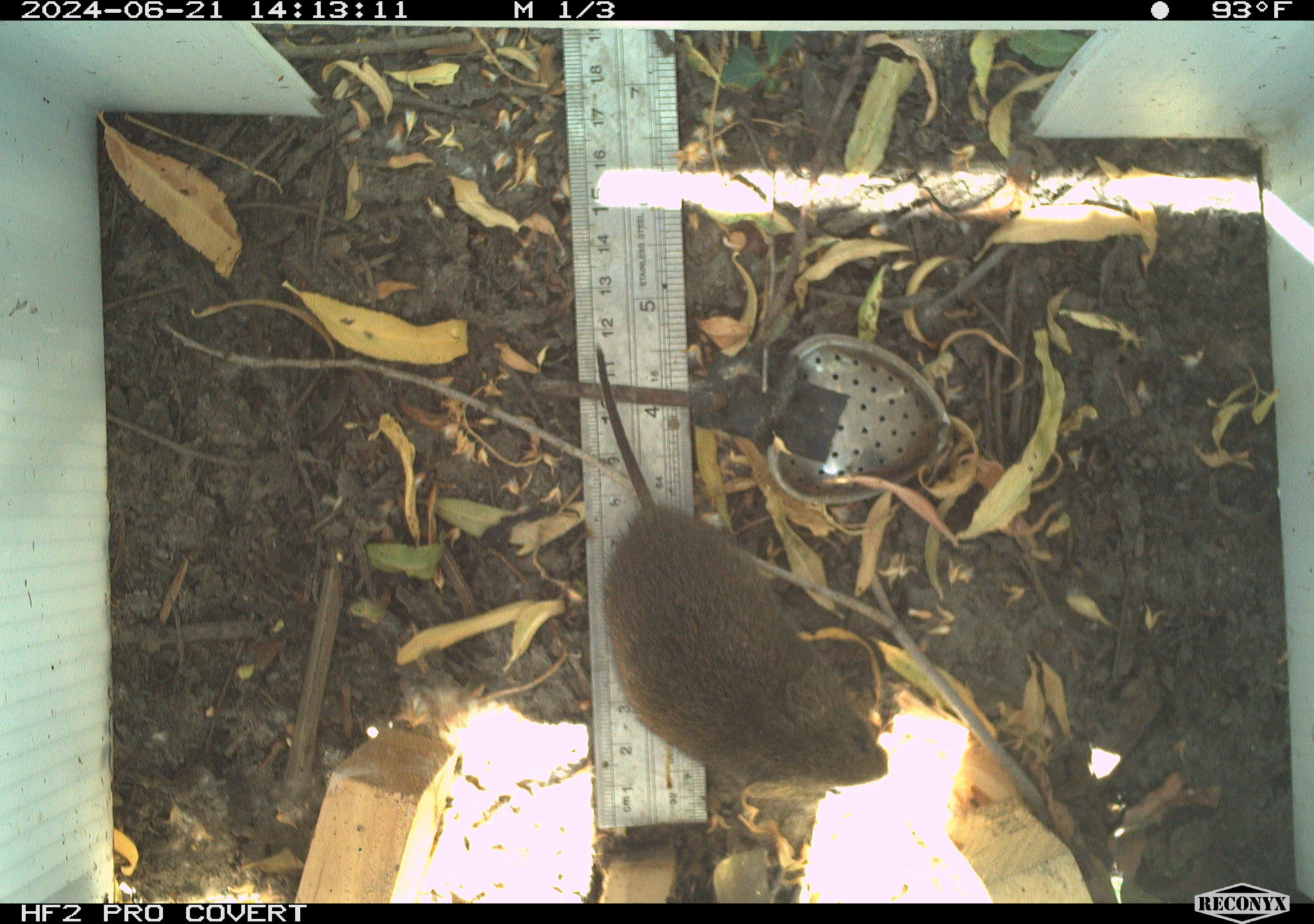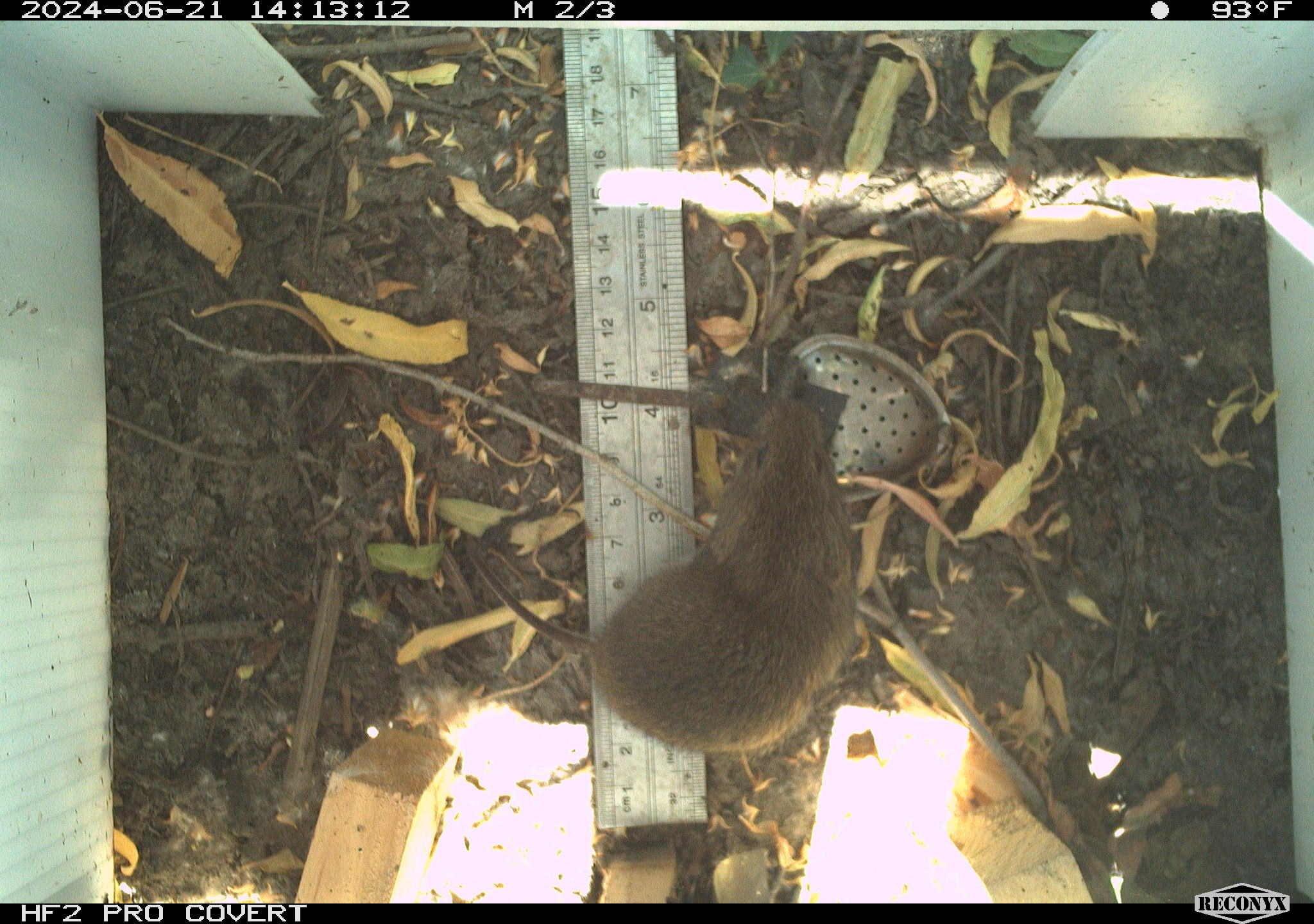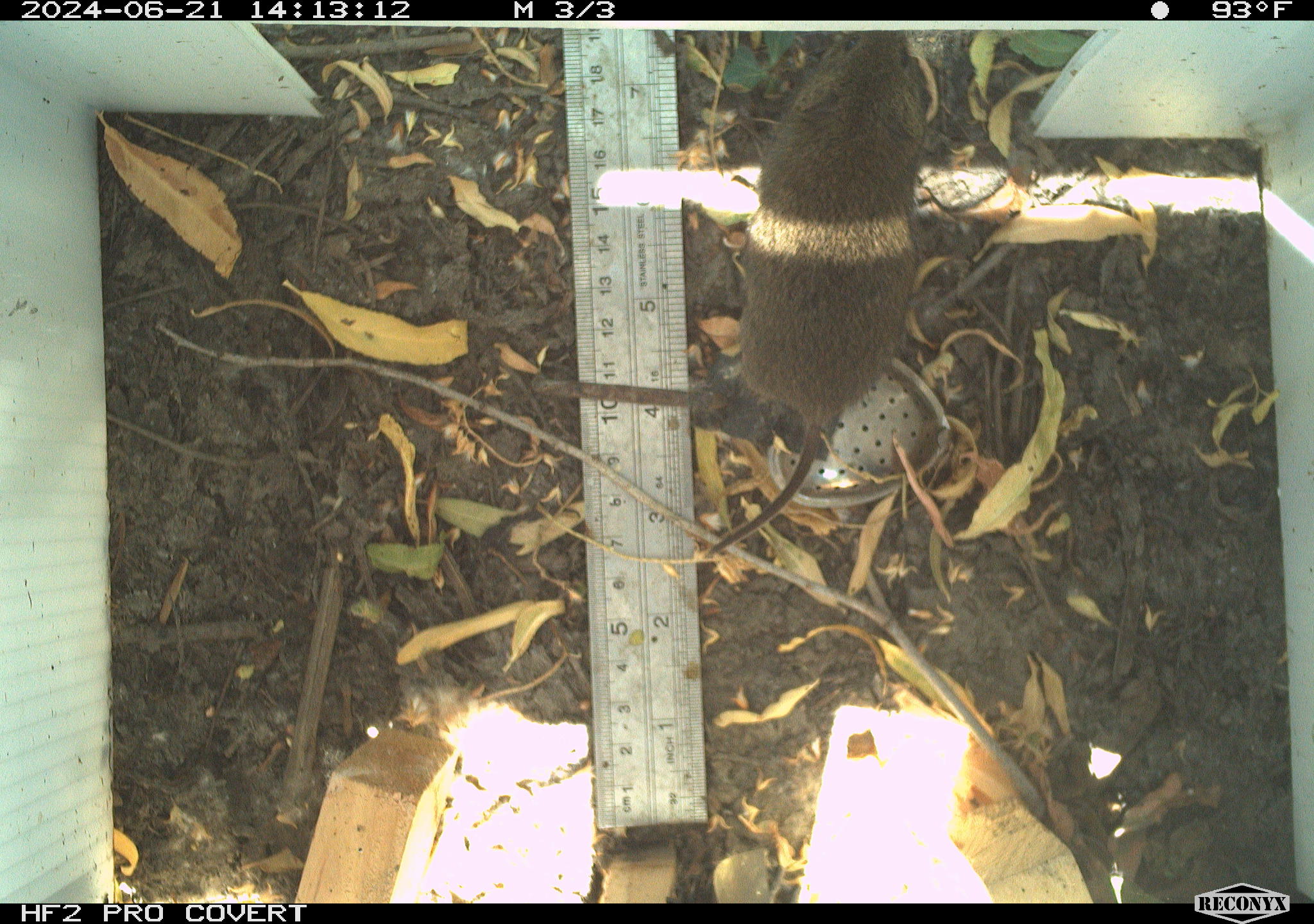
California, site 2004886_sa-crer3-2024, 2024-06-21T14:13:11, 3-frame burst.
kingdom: Animalia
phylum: Chordata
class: Mammalia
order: Rodentia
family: Cricetidae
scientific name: Arvicolinae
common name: voles, lemmings, and muskrats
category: arvicolinae subfamily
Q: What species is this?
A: Arvicolinae subfamily (voles, lemmings, and muskrats) (Arvicolinae).